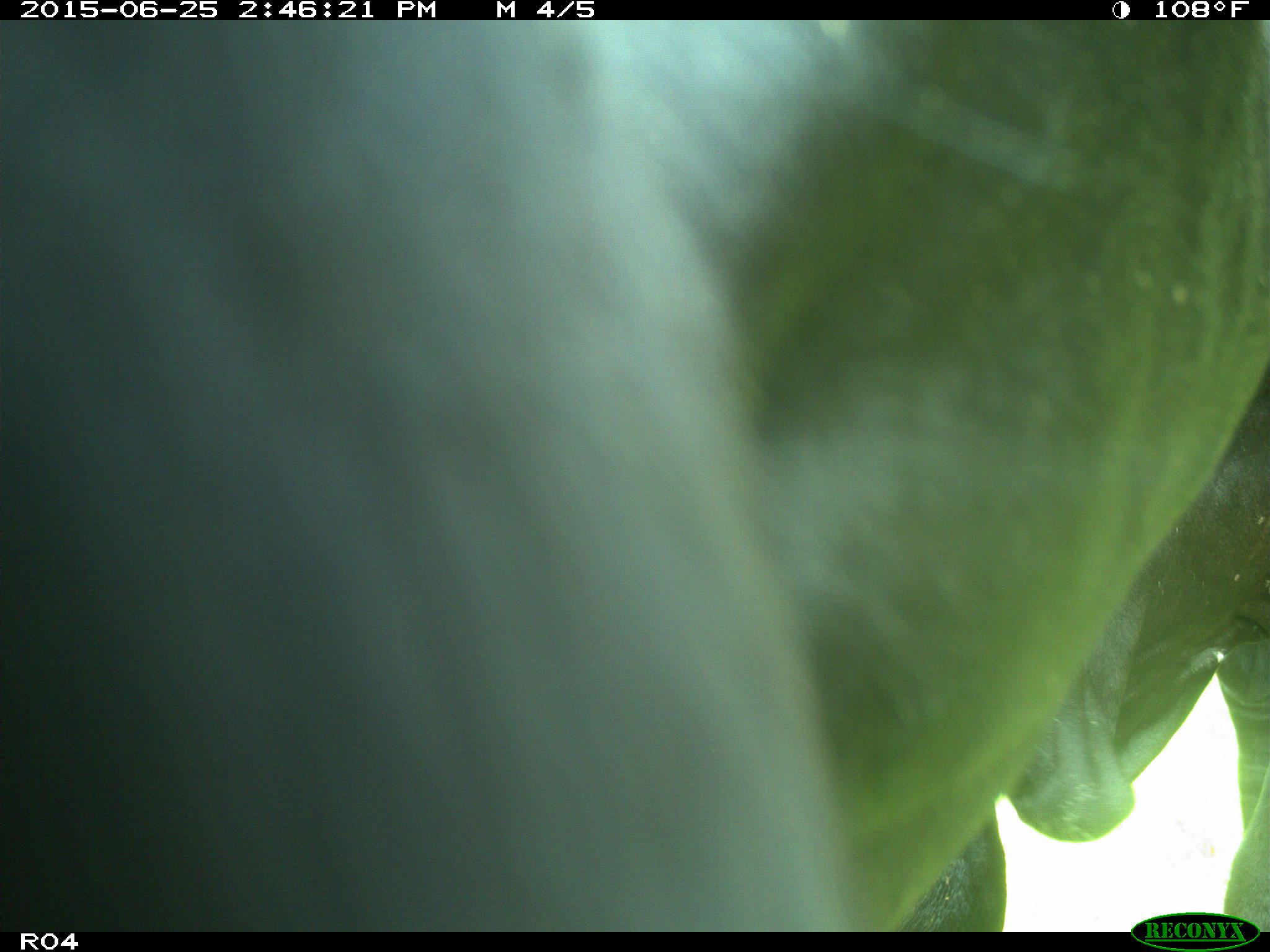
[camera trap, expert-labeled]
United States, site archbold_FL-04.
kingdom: Animalia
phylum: Chordata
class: Mammalia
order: Artiodactyla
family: Bovidae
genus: Bos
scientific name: Bos taurus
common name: domestic cow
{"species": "Bos taurus (domestic cow)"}